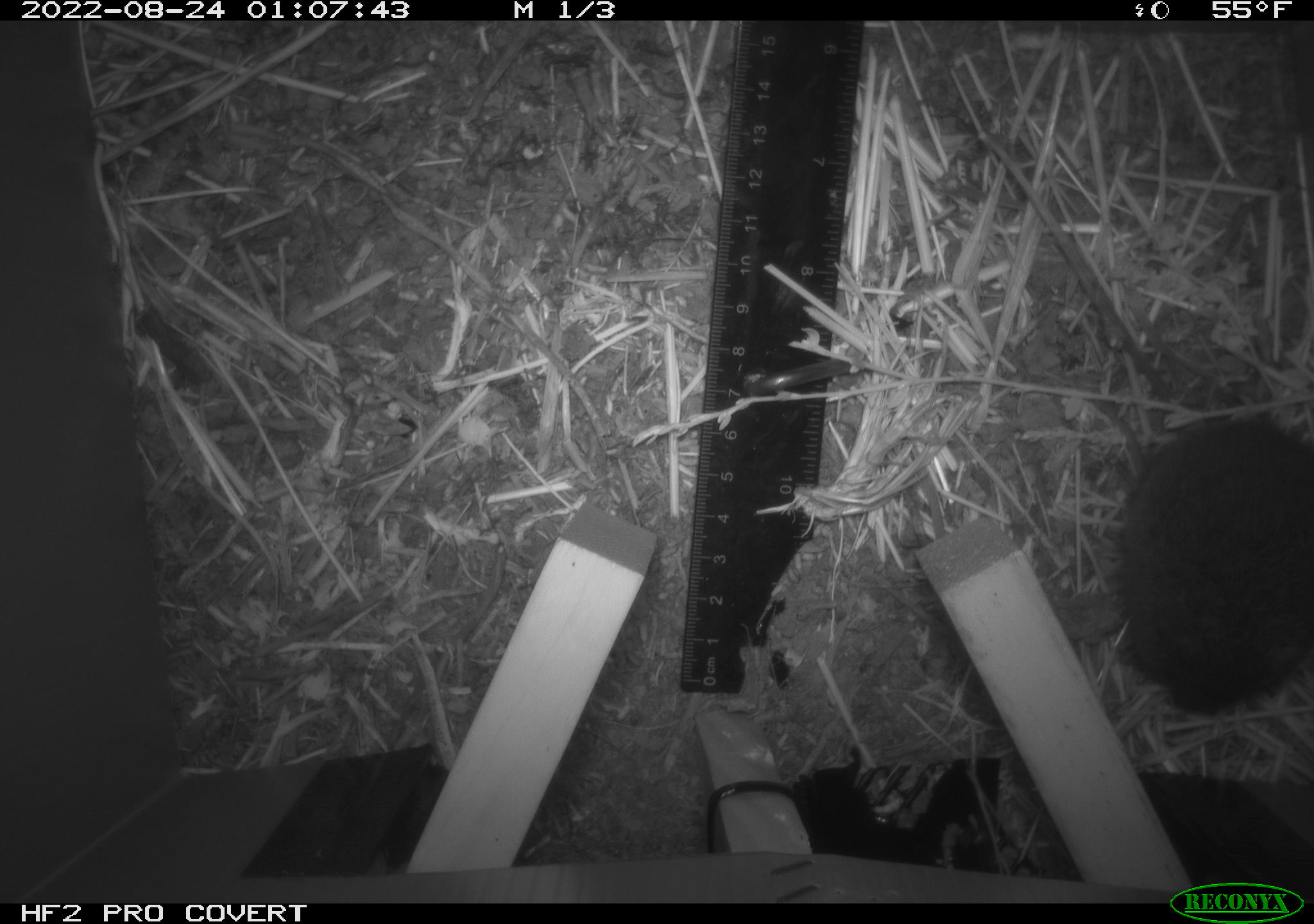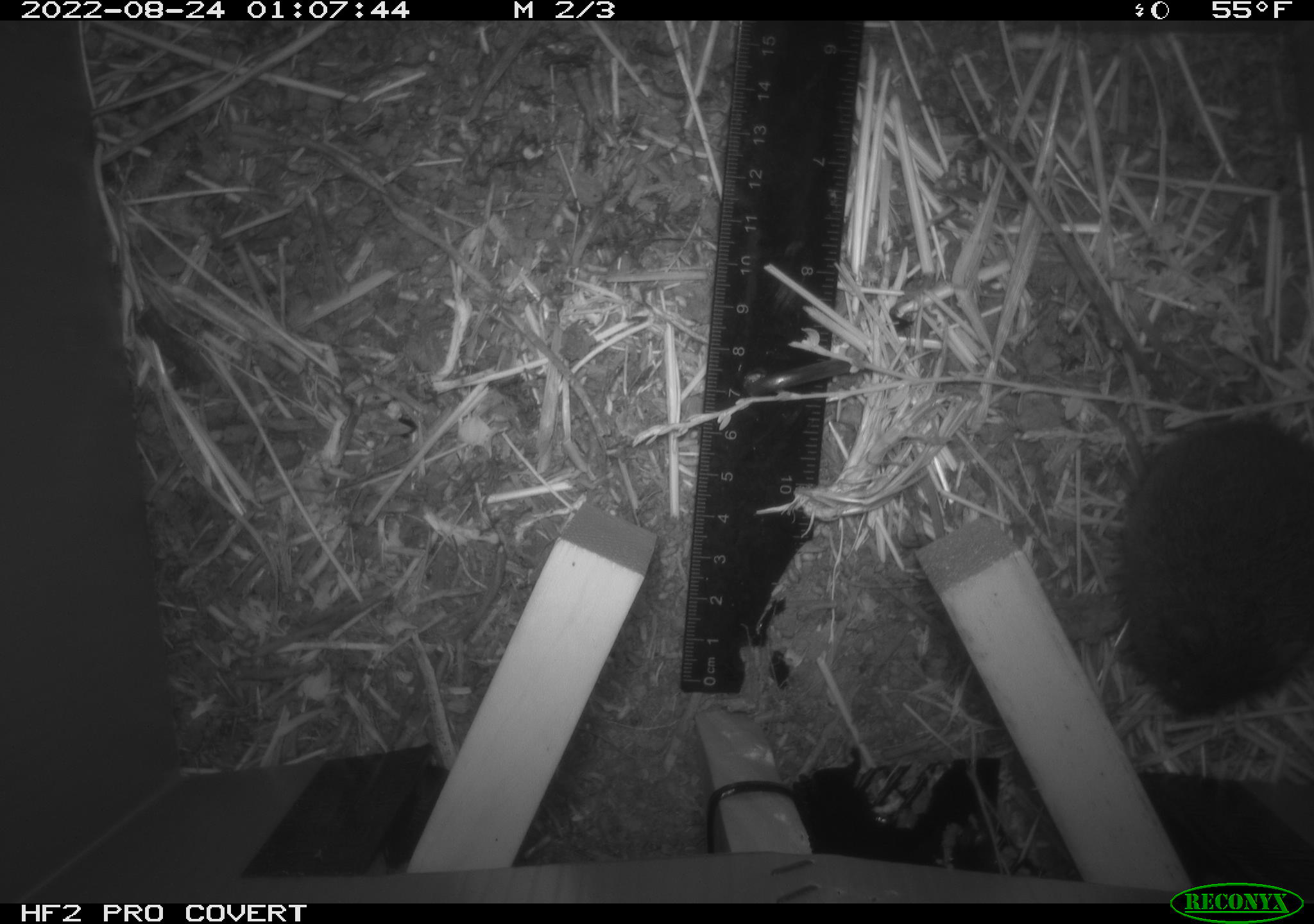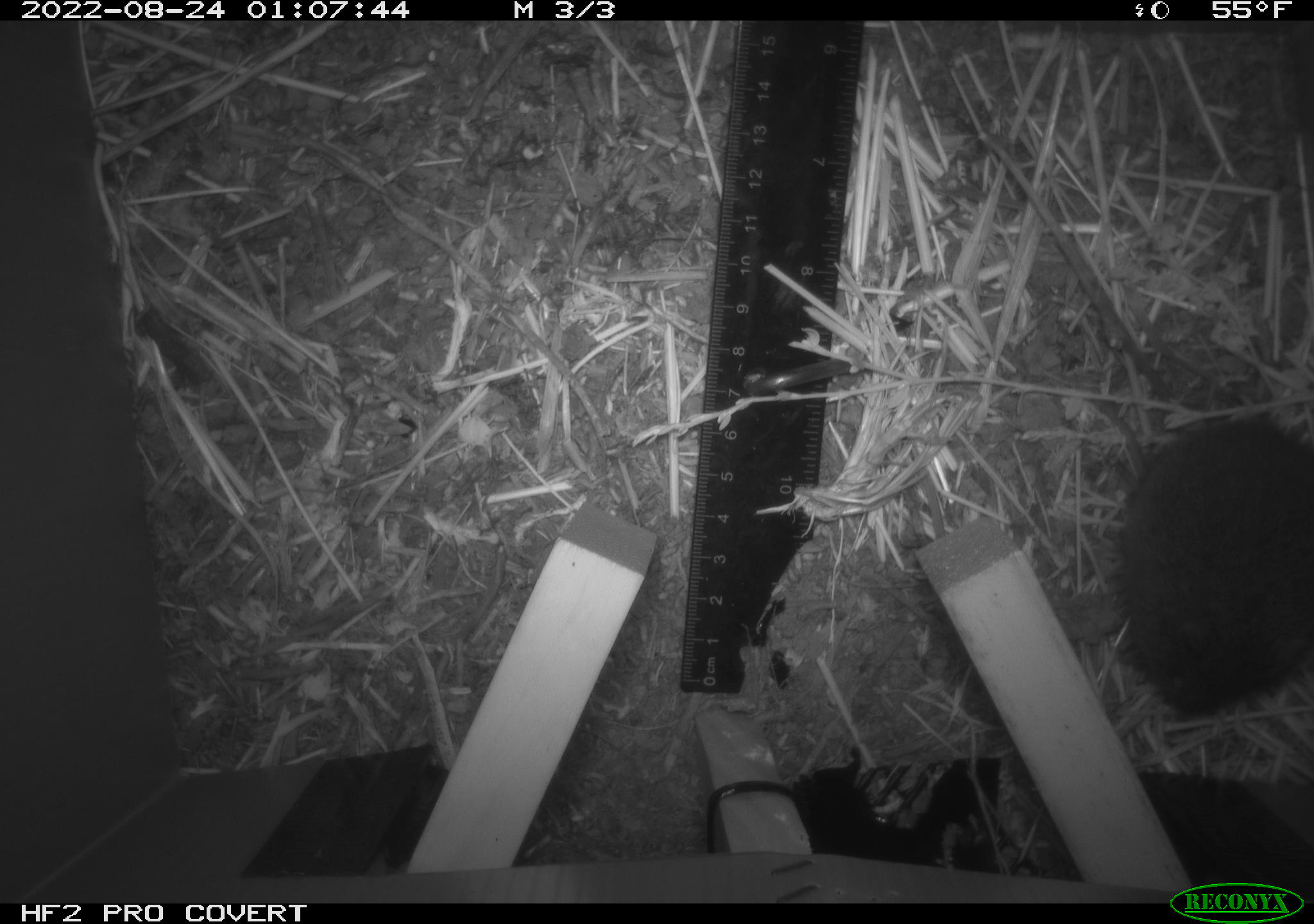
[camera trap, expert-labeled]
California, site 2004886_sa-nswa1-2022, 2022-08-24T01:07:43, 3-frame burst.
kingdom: Animalia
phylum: Chordata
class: Mammalia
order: Rodentia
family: Cricetidae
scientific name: Cricetidae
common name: hamsters, voles, lemmings, and allies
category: cricetidae family